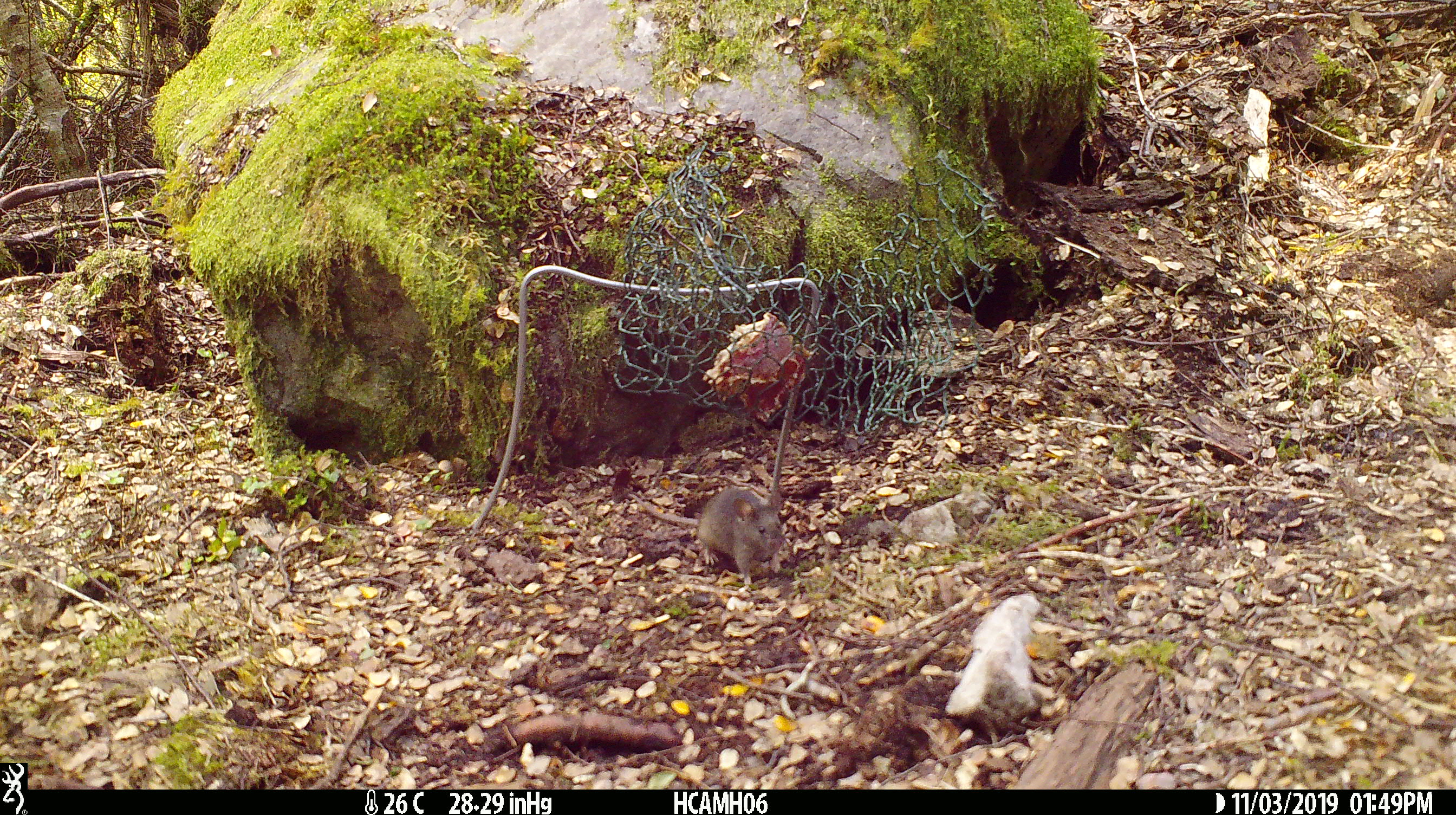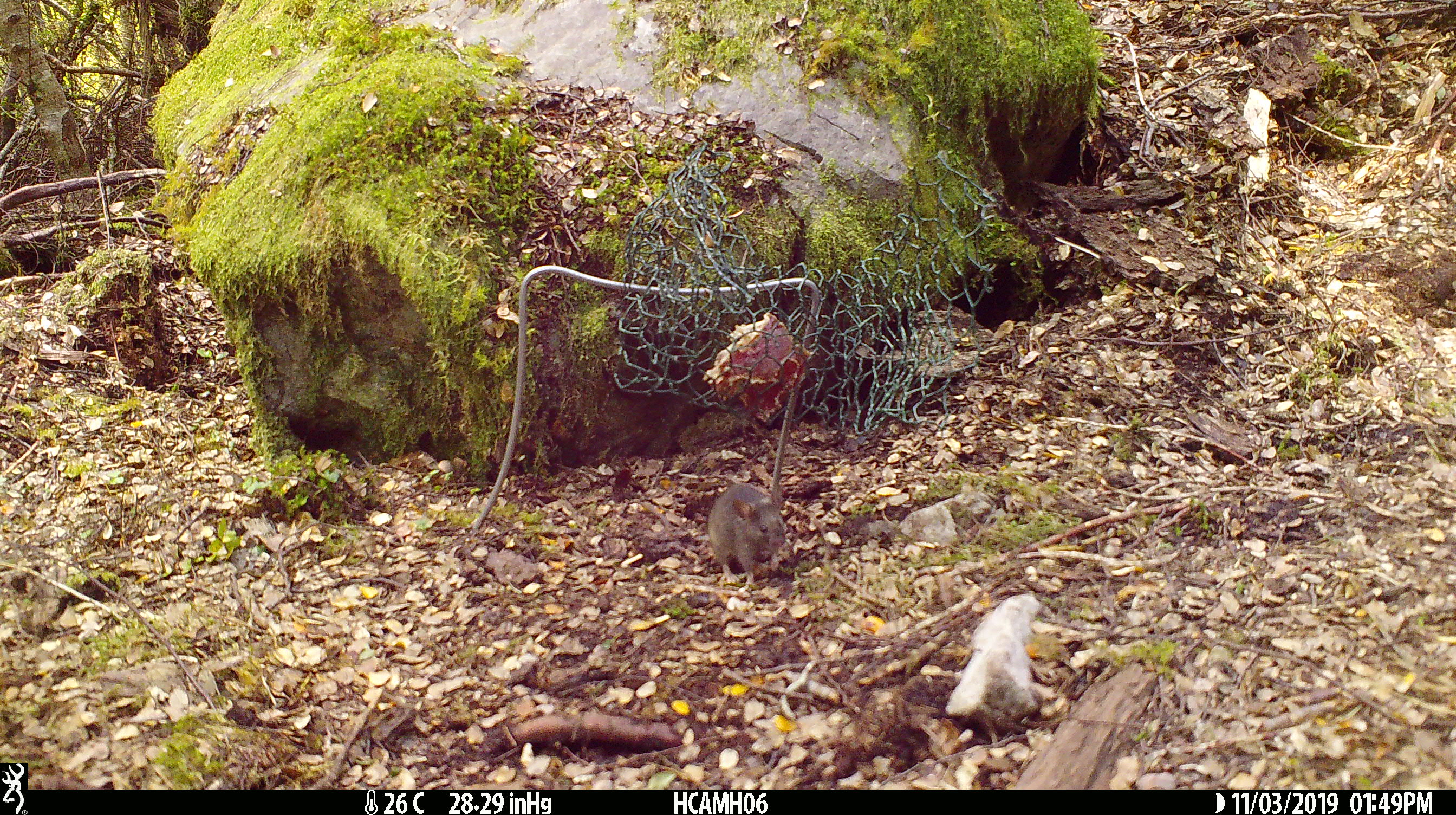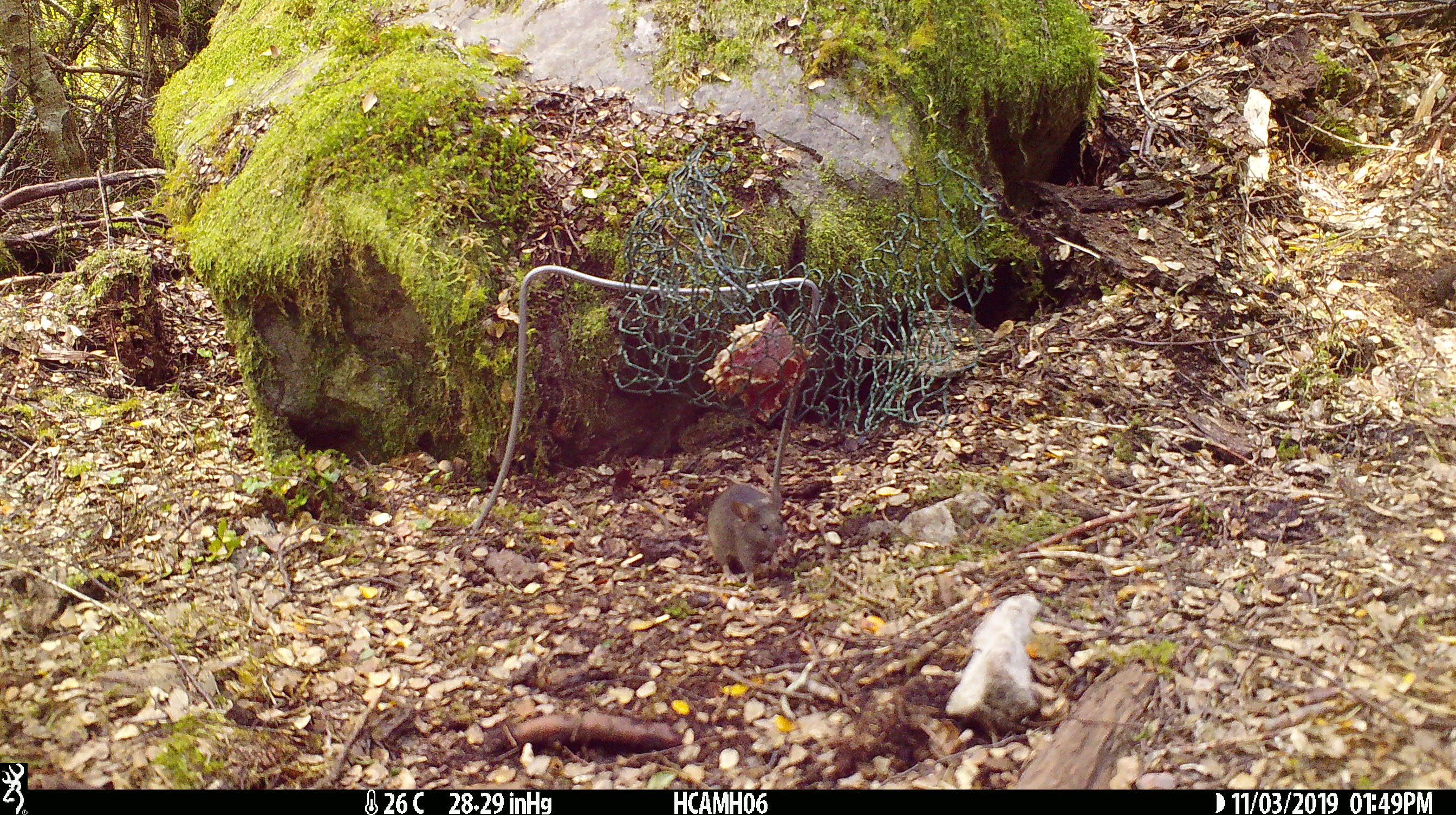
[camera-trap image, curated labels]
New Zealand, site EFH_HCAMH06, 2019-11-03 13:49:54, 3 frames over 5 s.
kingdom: Animalia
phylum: Chordata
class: Mammalia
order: Rodentia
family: Muridae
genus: Mus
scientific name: Mus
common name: mouse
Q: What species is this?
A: Mouse (Mus).